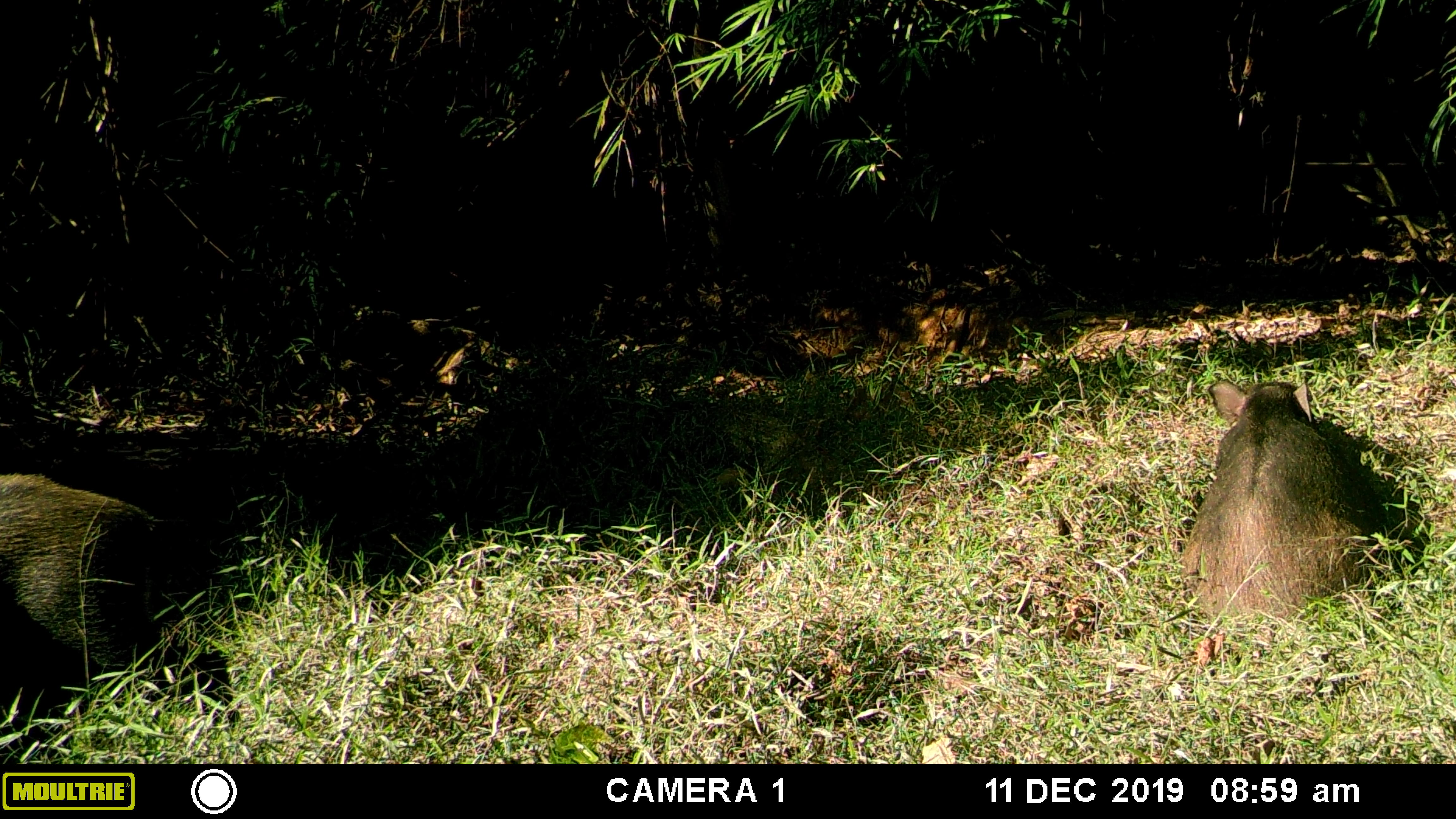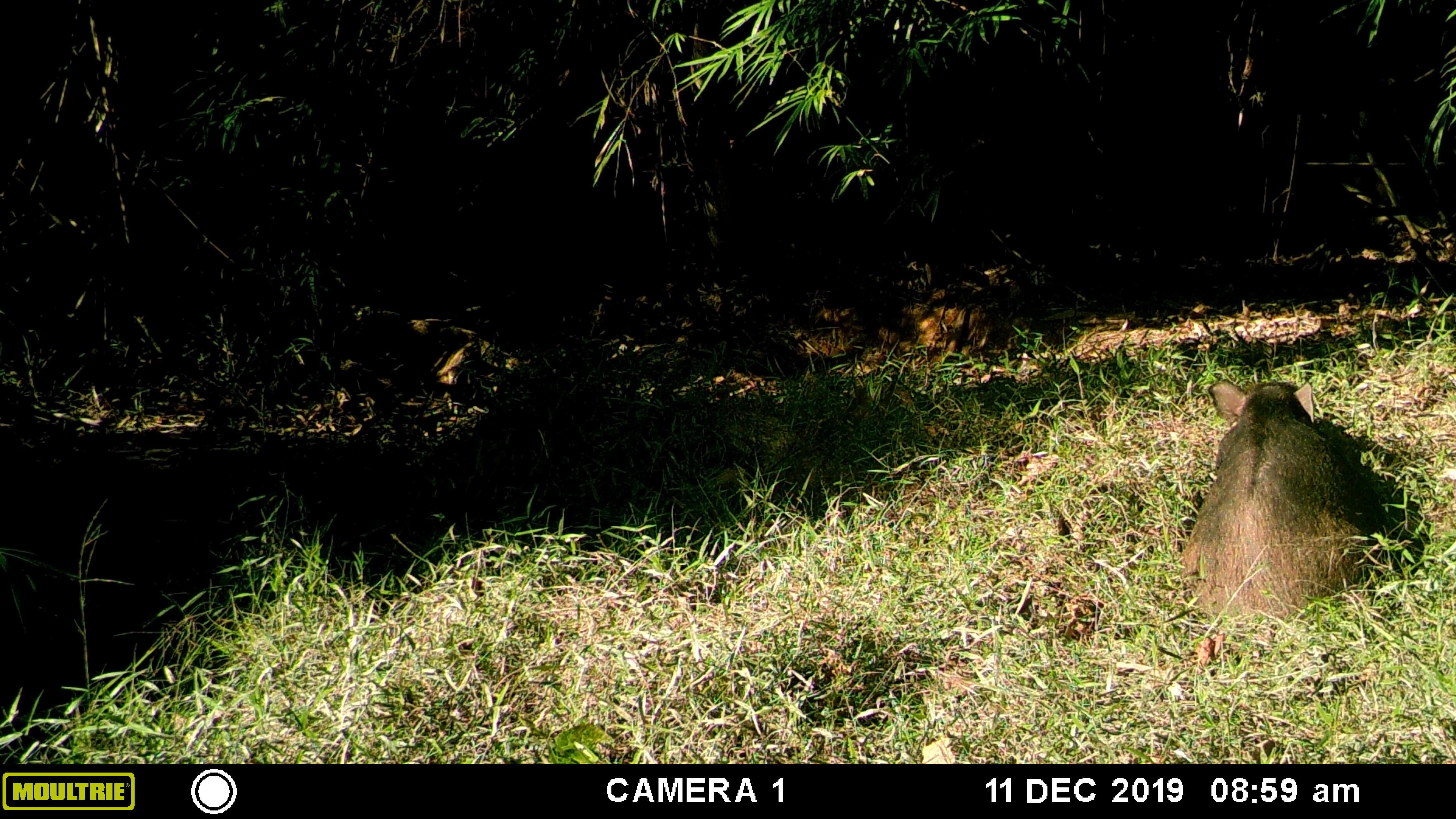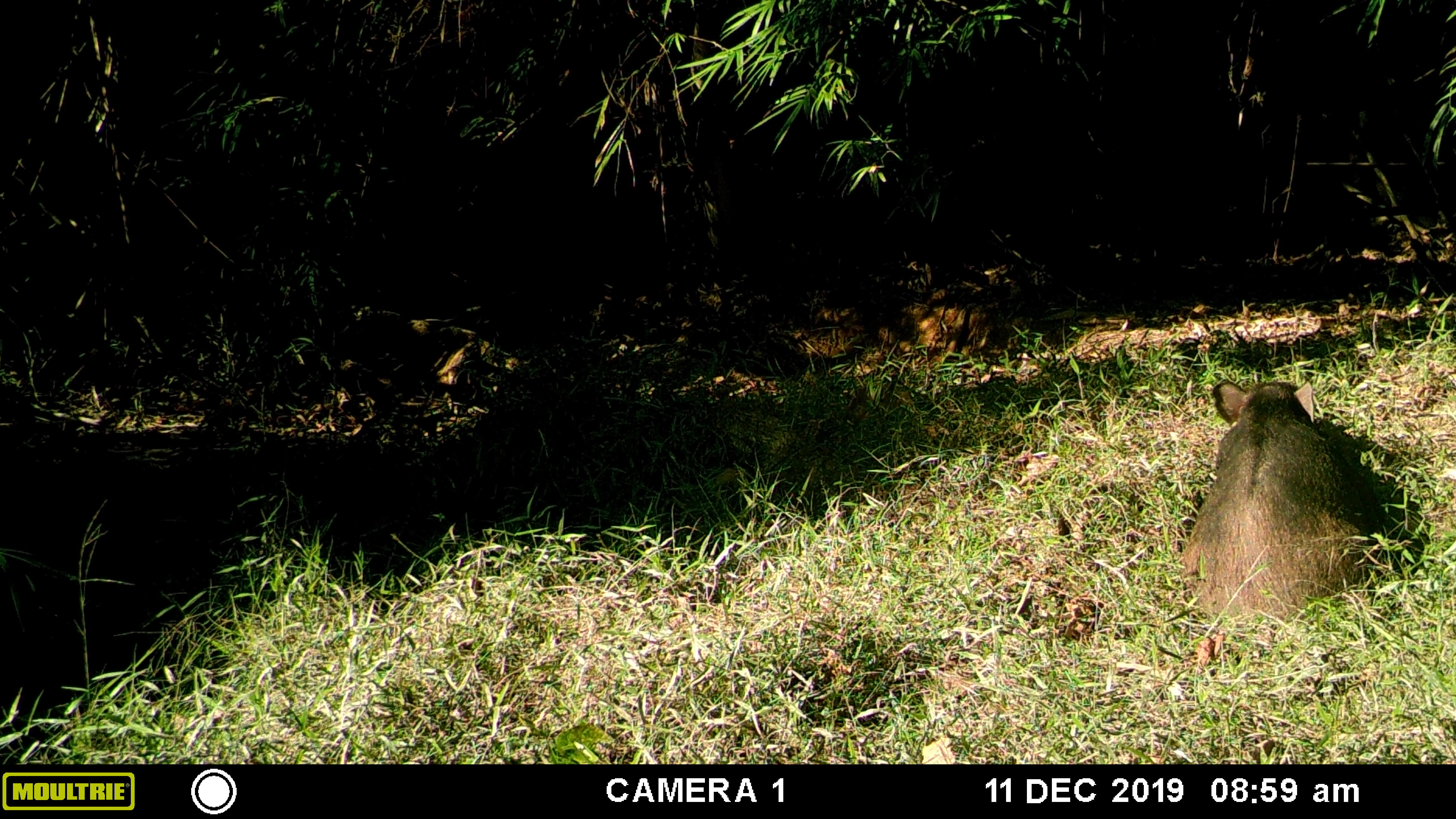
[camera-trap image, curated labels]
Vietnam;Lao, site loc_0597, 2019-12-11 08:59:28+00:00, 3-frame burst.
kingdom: Animalia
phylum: Chordata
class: Mammalia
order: Artiodactyla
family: Suidae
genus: Sus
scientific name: Sus scrofa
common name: eurasian wild pig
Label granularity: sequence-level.